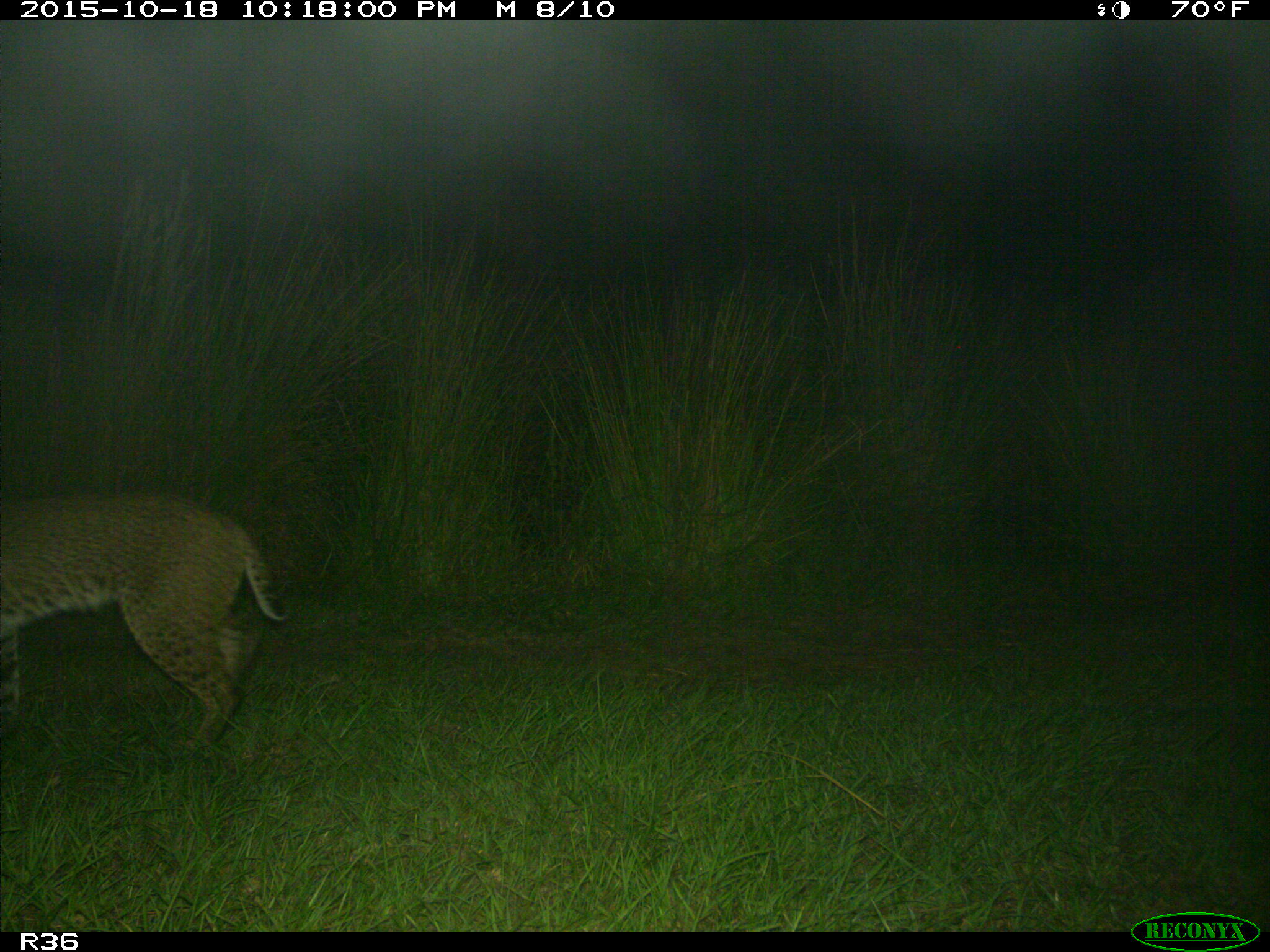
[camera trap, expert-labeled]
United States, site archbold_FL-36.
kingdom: Animalia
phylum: Chordata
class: Mammalia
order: Carnivora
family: Felidae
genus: Lynx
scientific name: Lynx rufus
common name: bobcat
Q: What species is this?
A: Lynx rufus (bobcat).